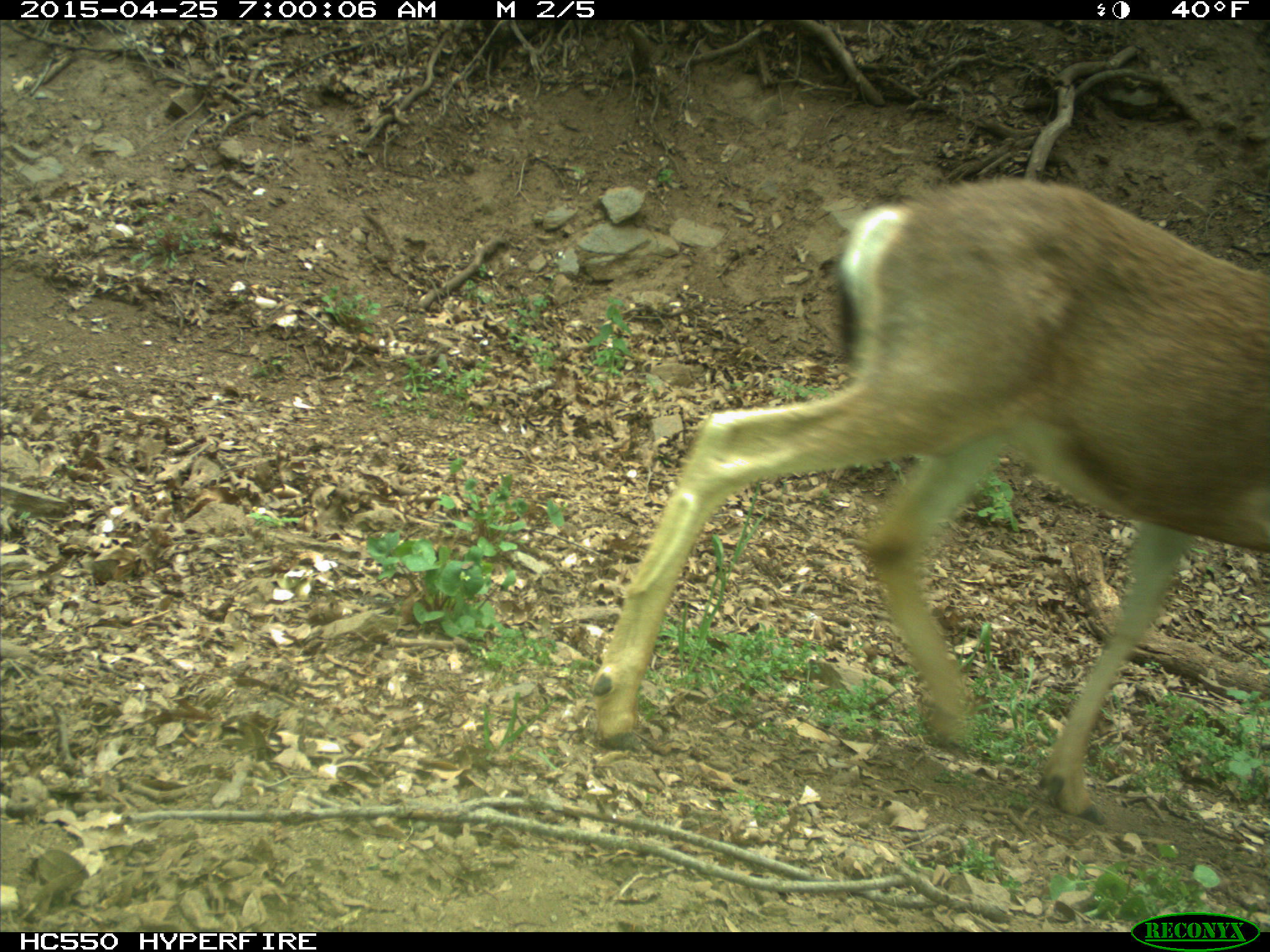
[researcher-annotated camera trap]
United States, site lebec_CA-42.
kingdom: Animalia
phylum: Chordata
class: Mammalia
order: Artiodactyla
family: Cervidae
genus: Odocoileus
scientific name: Odocoileus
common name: deer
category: unidentified deer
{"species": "unidentified deer (deer) (Odocoileus)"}